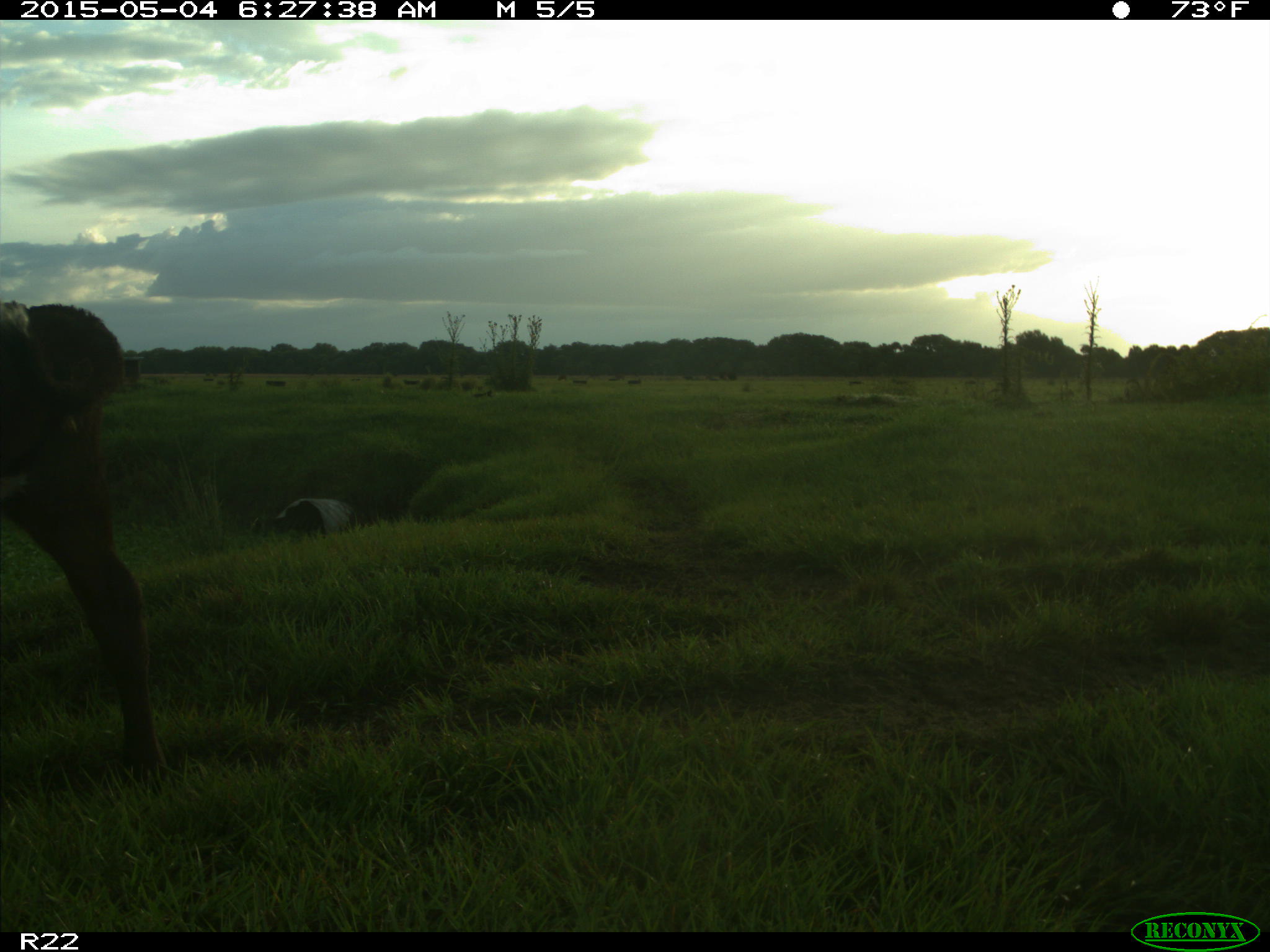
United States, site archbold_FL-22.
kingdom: Animalia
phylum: Chordata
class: Mammalia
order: Artiodactyla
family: Bovidae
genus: Bos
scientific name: Bos taurus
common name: domestic cow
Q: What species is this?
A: Bos taurus (domestic cow).